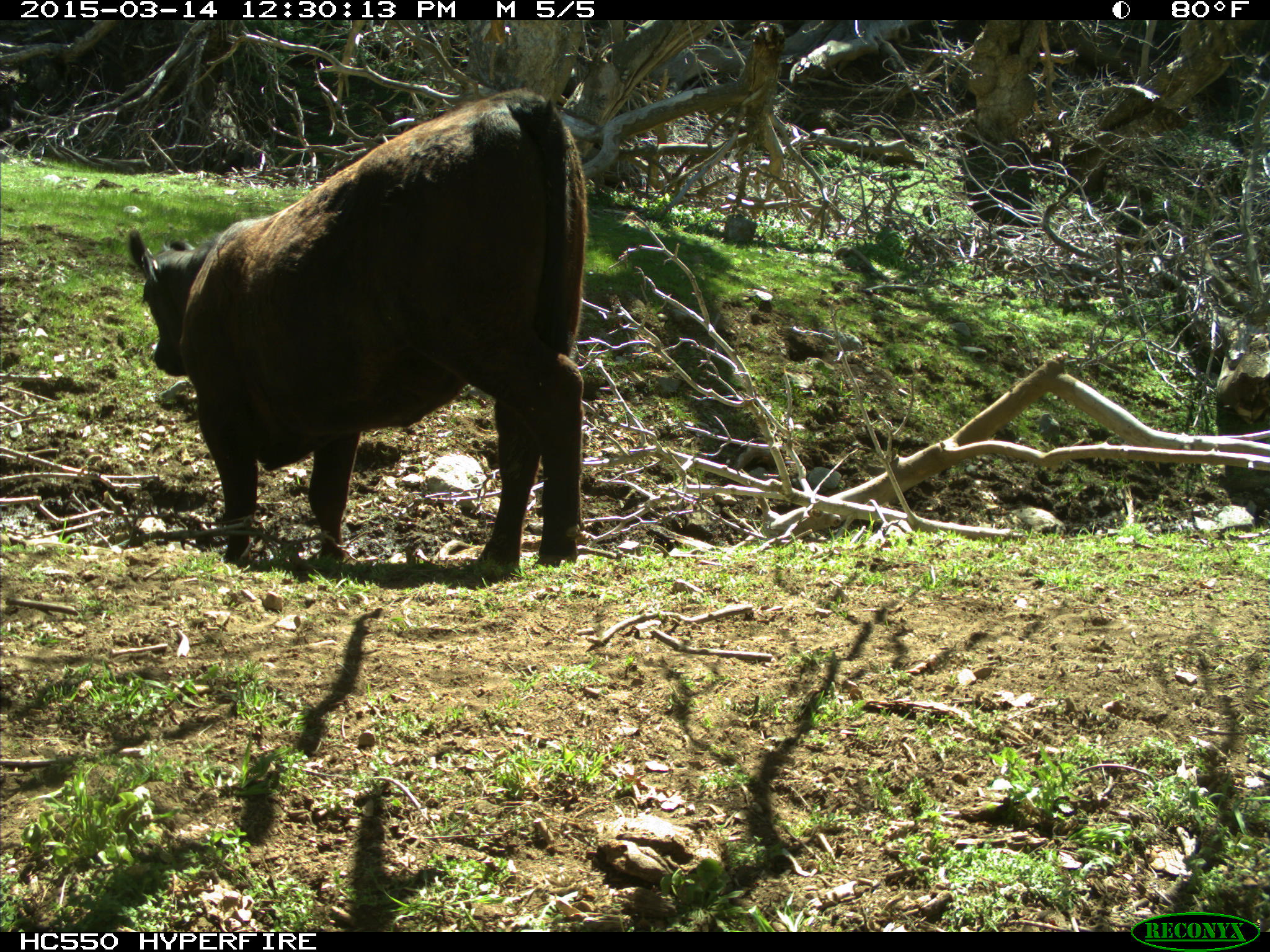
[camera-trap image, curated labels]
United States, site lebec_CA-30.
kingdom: Animalia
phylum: Chordata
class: Mammalia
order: Artiodactyla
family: Bovidae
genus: Bos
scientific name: Bos taurus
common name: domestic cow